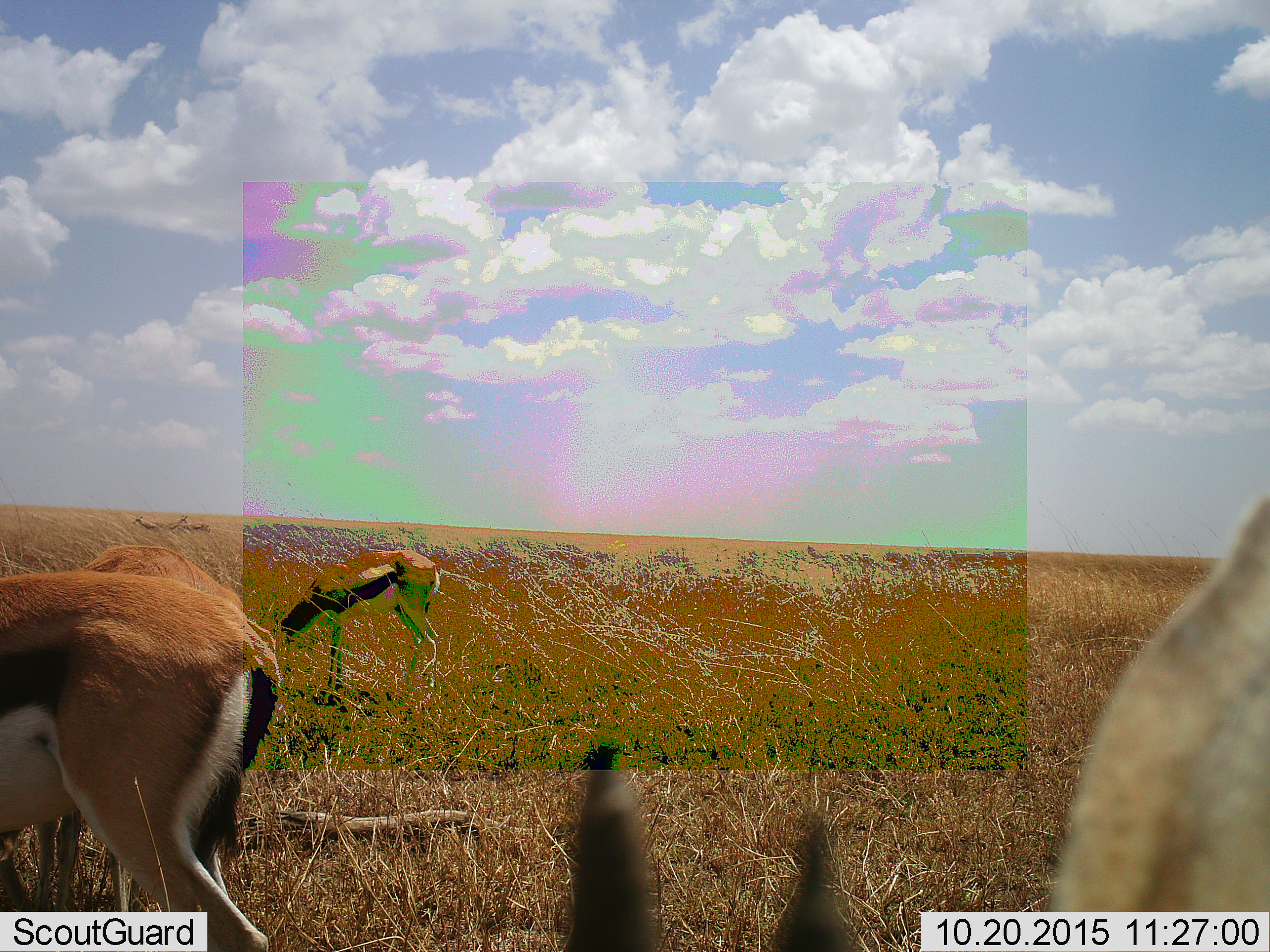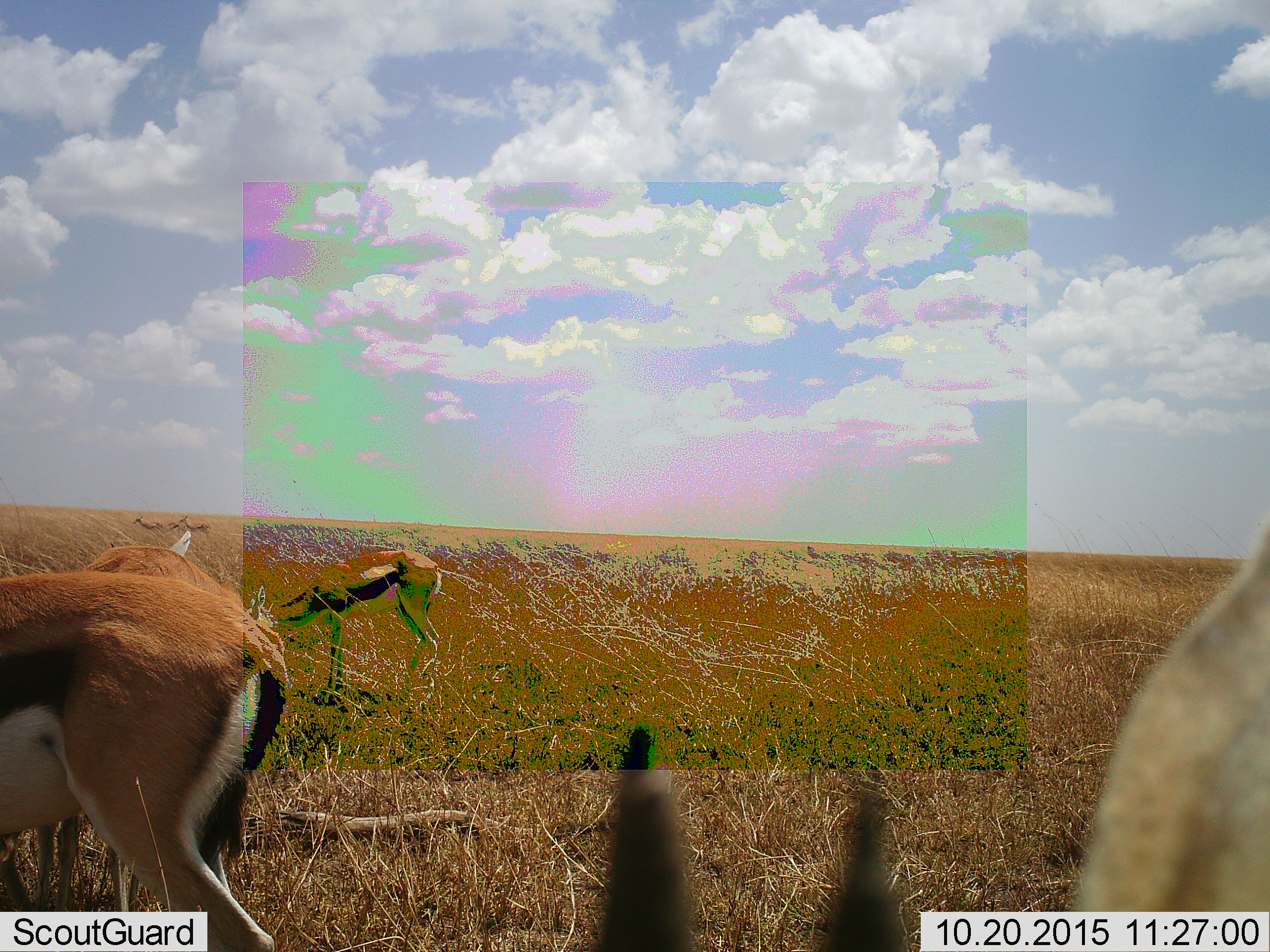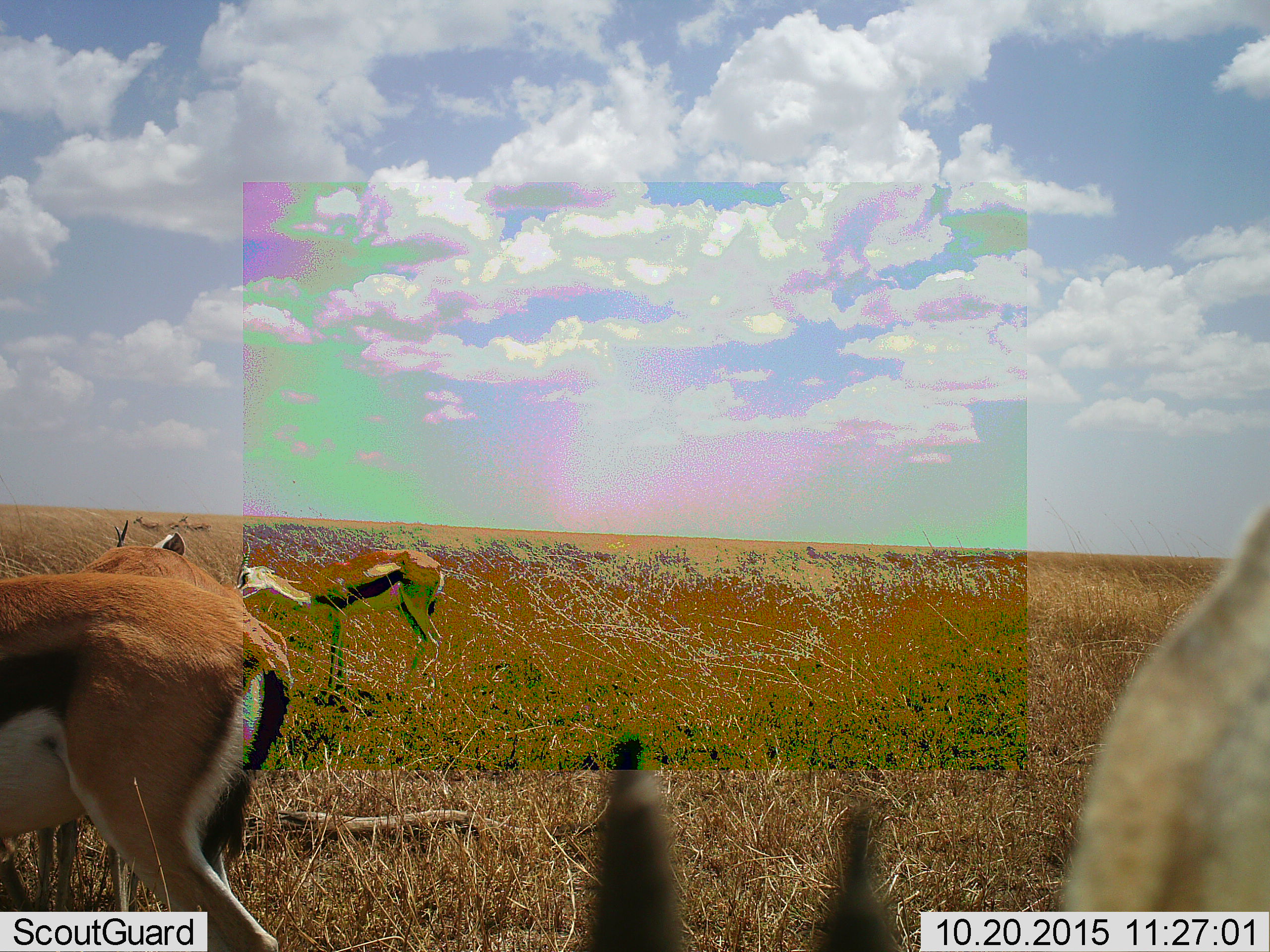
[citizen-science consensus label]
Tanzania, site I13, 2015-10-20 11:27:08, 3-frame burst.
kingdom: Animalia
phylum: Chordata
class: Mammalia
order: Artiodactyla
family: Bovidae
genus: Eudorcas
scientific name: Eudorcas thomsonii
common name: thomson's gazelle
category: gazellethomsons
Gazellethomsons (thomson's gazelle) (Eudorcas thomsonii), count 6. Behavior (volunteer vote fractions): standing 40%, resting 0%, moving 10%, interacting 0%. Young present (vote fraction): 0%. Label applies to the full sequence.